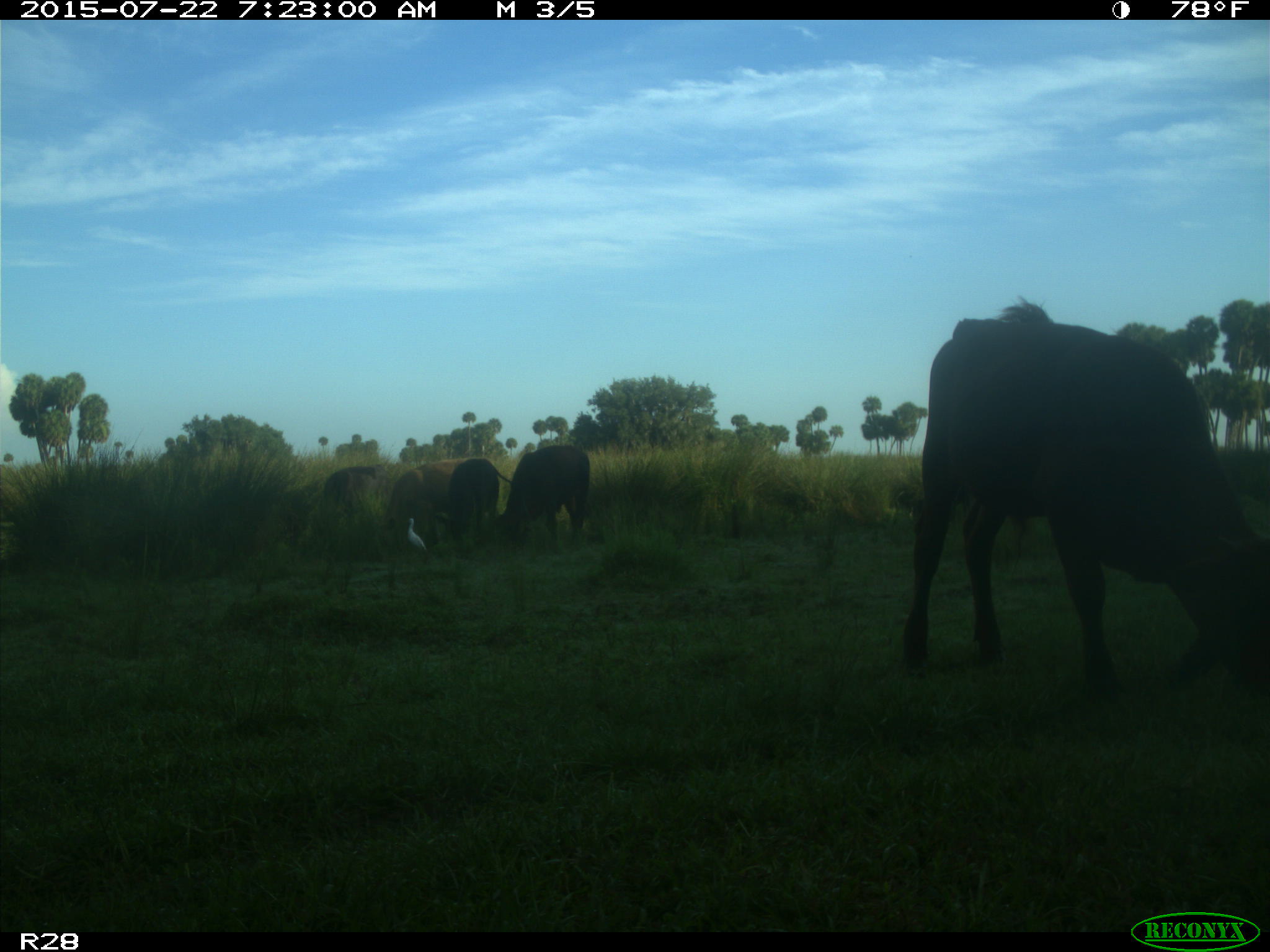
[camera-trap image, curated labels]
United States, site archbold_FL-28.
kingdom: Animalia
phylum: Chordata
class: Mammalia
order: Artiodactyla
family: Bovidae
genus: Bos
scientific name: Bos taurus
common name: domestic cow